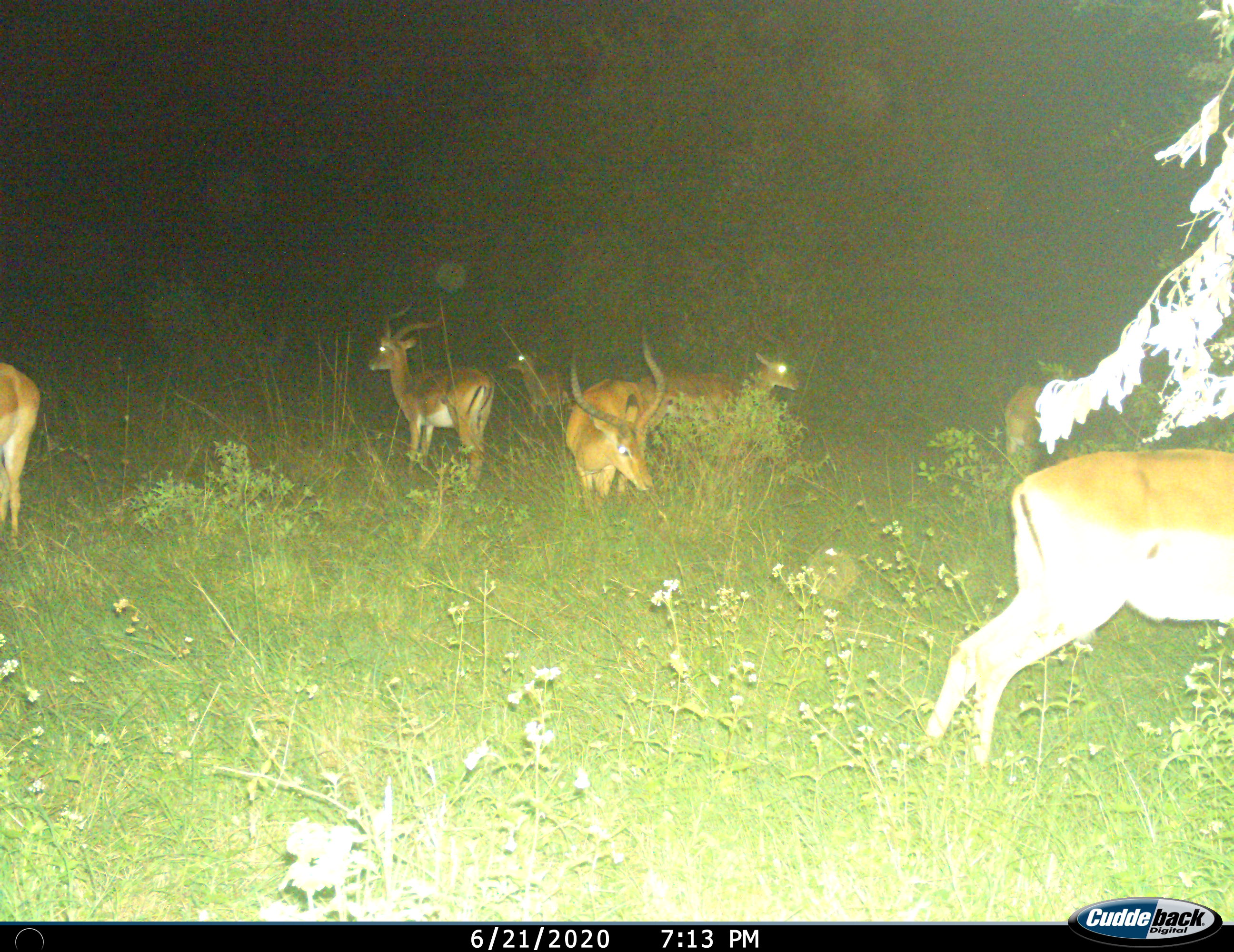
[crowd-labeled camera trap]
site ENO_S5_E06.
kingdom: Animalia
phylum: Chordata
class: Mammalia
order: Artiodactyla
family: Bovidae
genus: Aepyceros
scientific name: Aepyceros melampus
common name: impala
Impala (Aepyceros melampus), count 7. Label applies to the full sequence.